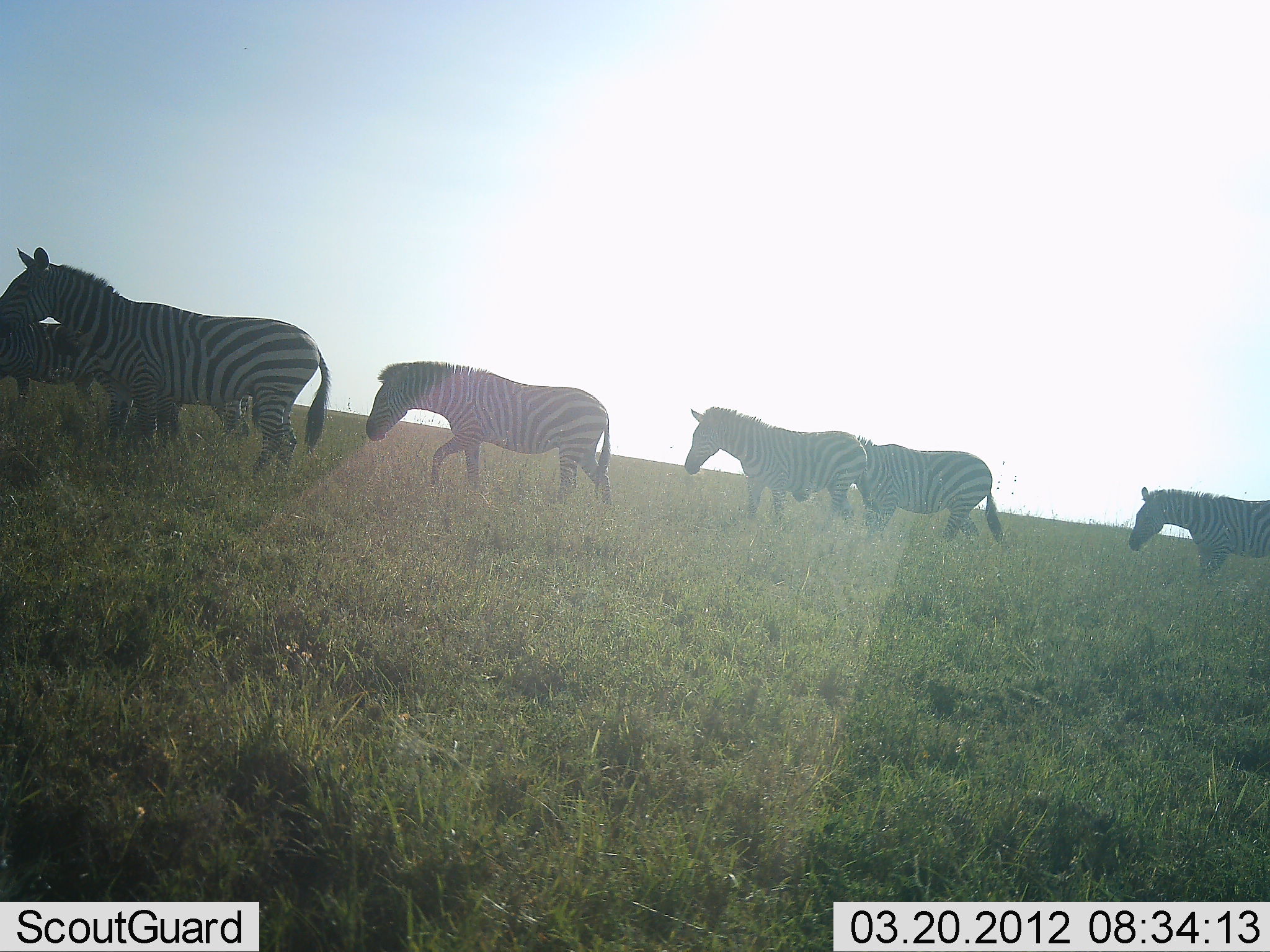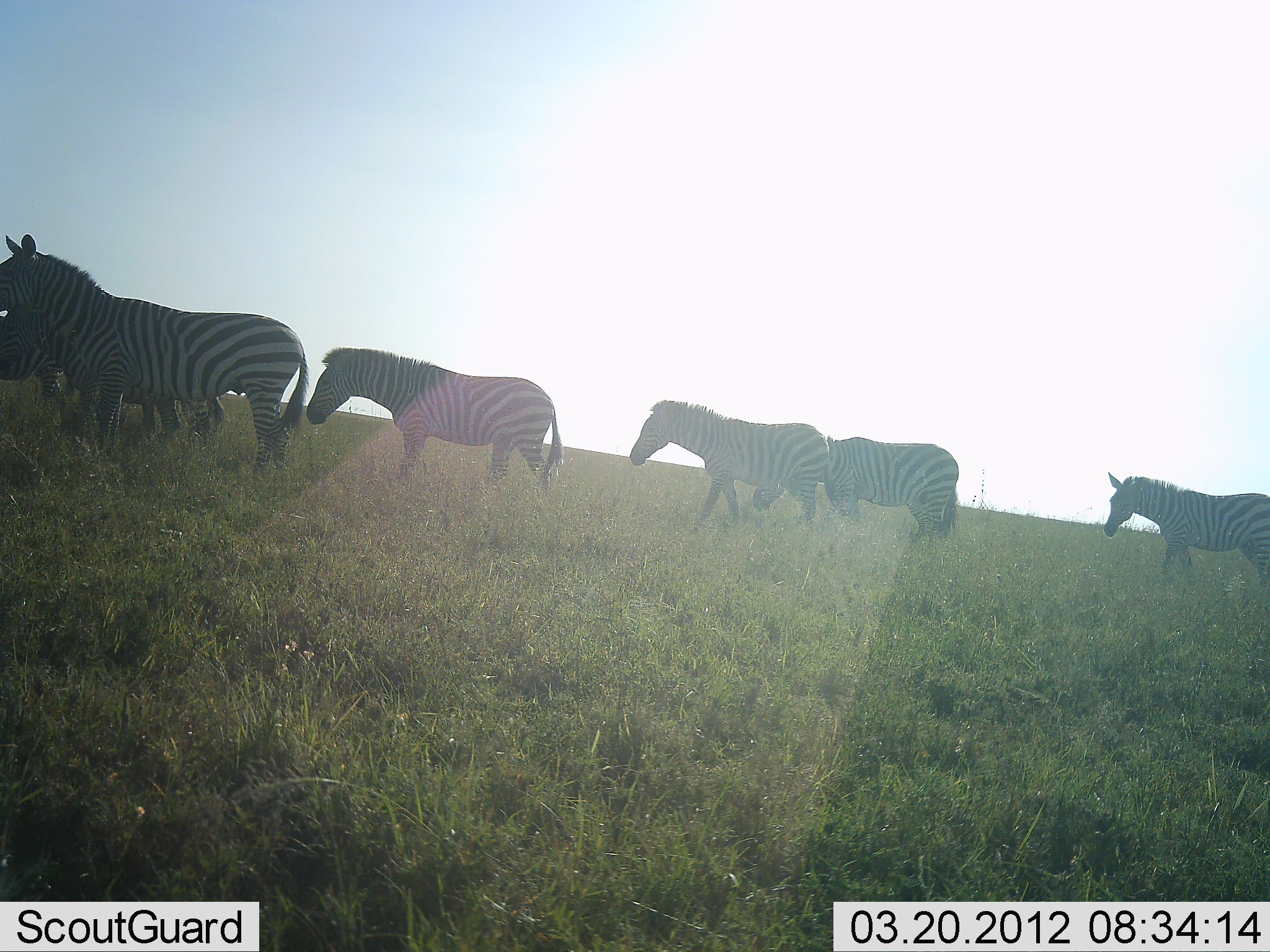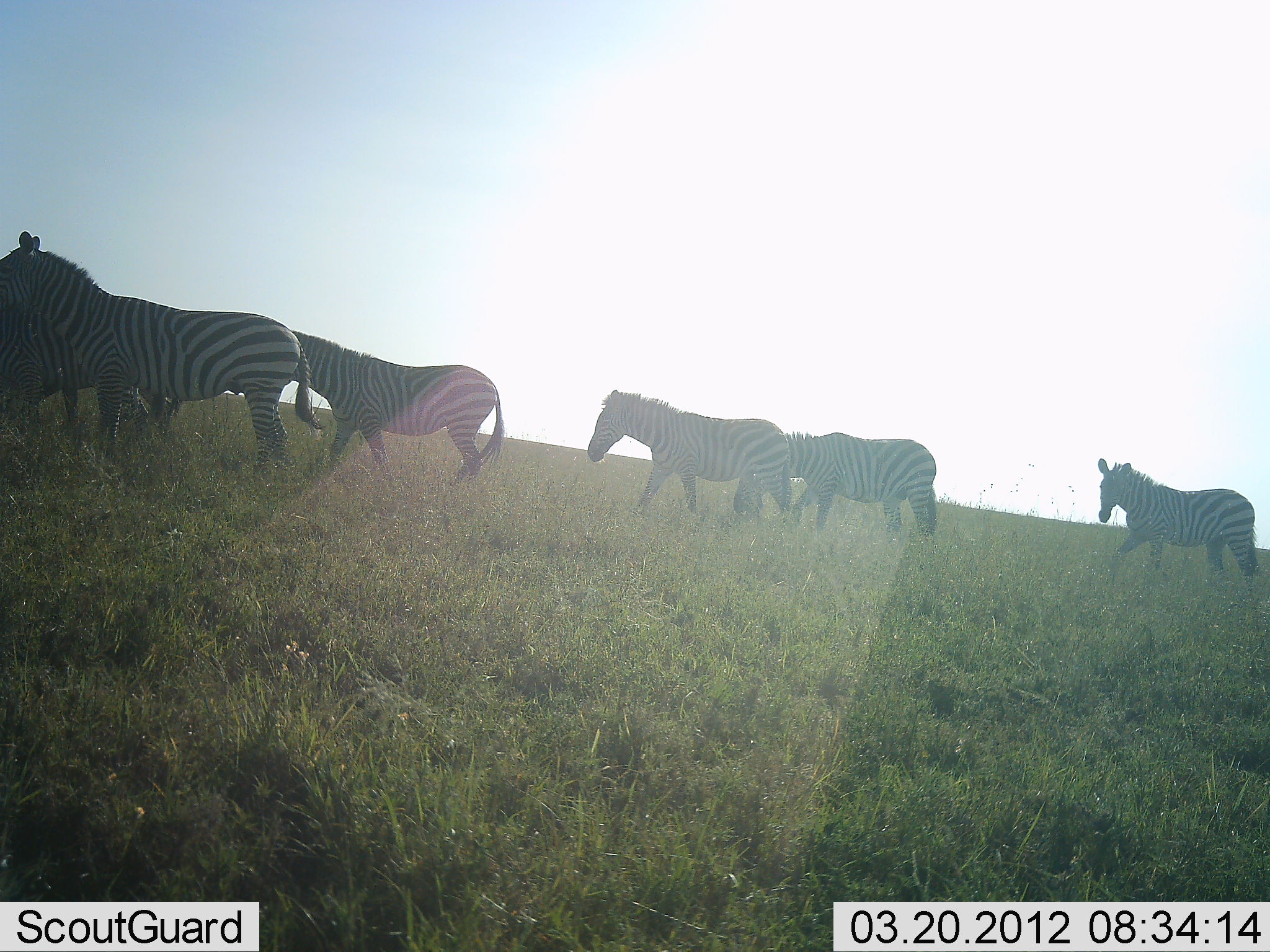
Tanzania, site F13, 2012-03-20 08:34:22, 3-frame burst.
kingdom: Animalia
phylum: Chordata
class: Mammalia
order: Perissodactyla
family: Equidae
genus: Equus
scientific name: Equus quagga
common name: plains zebra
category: zebra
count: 7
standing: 6%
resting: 0%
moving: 100%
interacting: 0%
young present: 0%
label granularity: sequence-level